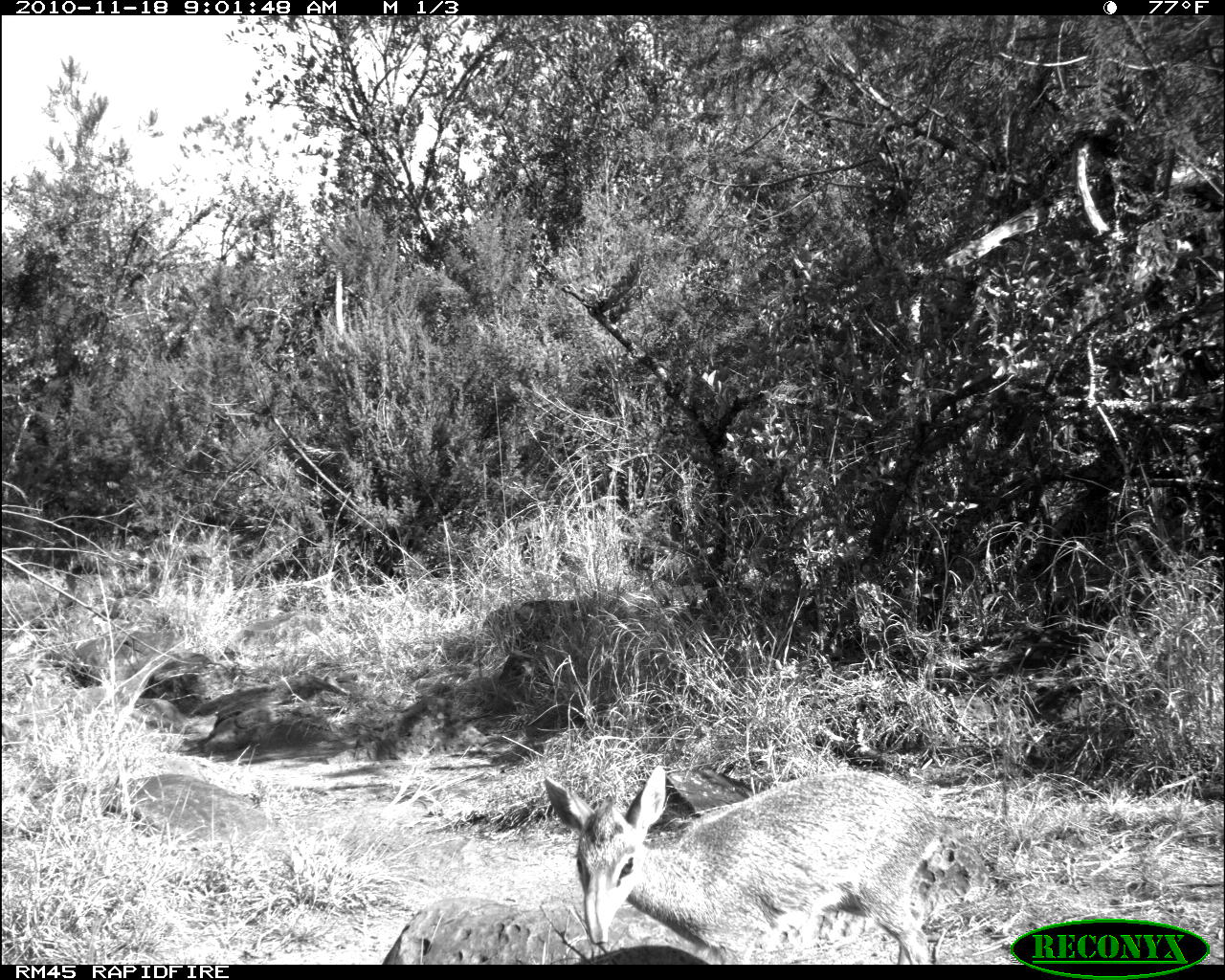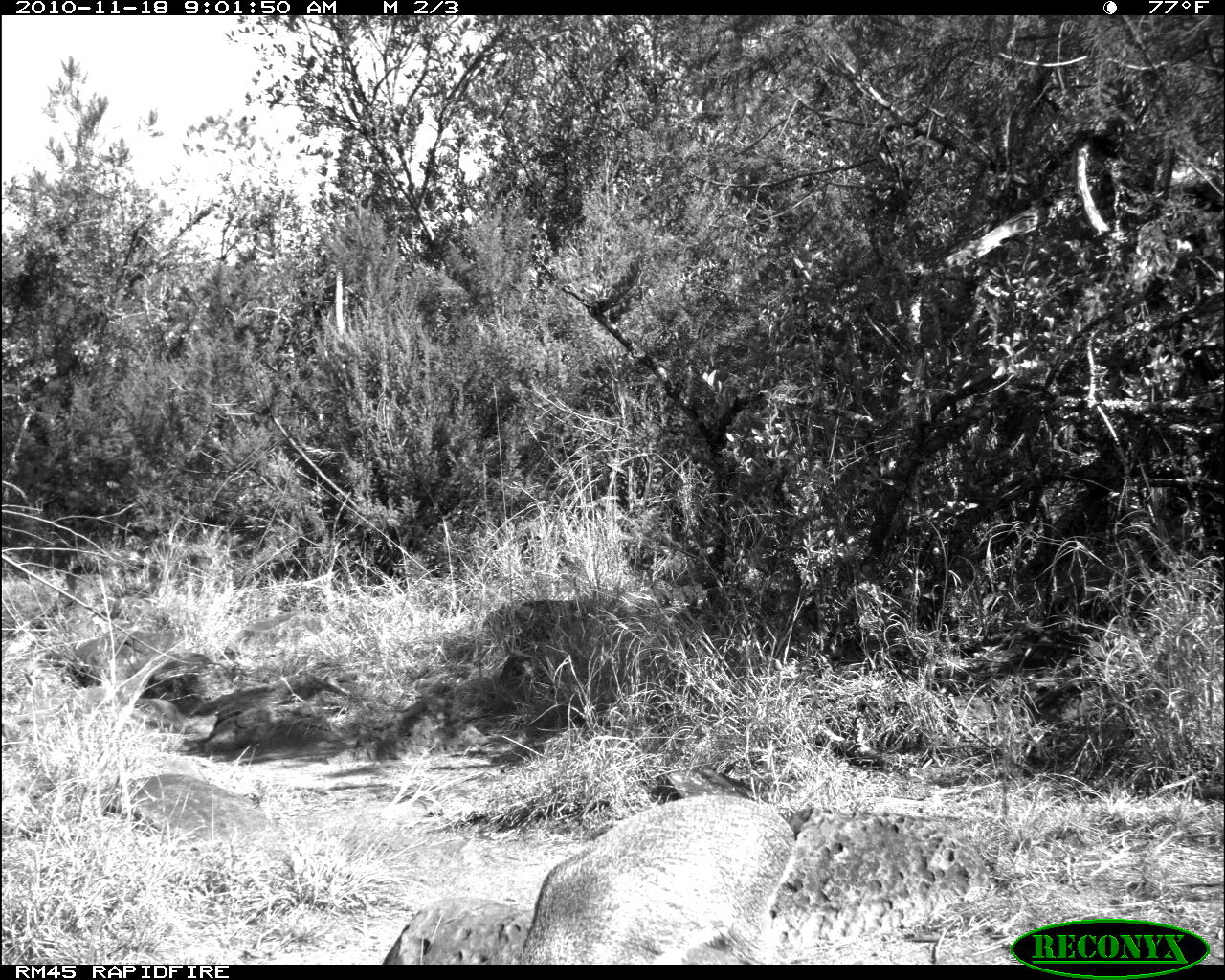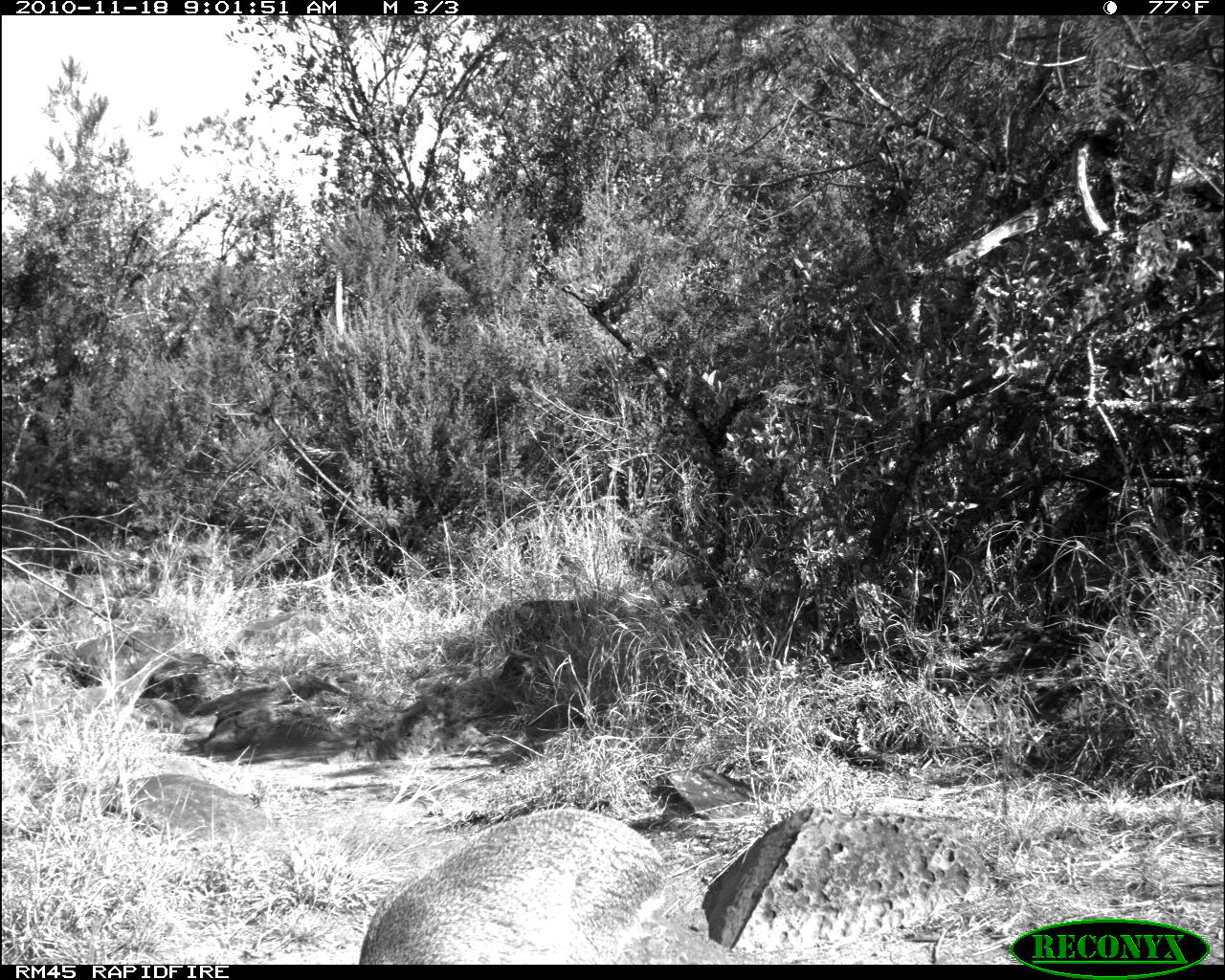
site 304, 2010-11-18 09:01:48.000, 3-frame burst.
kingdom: Animalia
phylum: Chordata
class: Mammalia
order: Artiodactyla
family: Bovidae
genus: Madoqua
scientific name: Madoqua guentheri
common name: günther's dik-dik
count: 1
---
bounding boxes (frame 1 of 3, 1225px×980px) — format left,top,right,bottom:
madoqua guentheri: 544,766,938,965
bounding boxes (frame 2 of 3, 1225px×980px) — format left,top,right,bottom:
madoqua guentheri: 381,794,806,965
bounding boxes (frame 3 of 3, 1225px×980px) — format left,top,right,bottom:
madoqua guentheri: 358,805,814,965